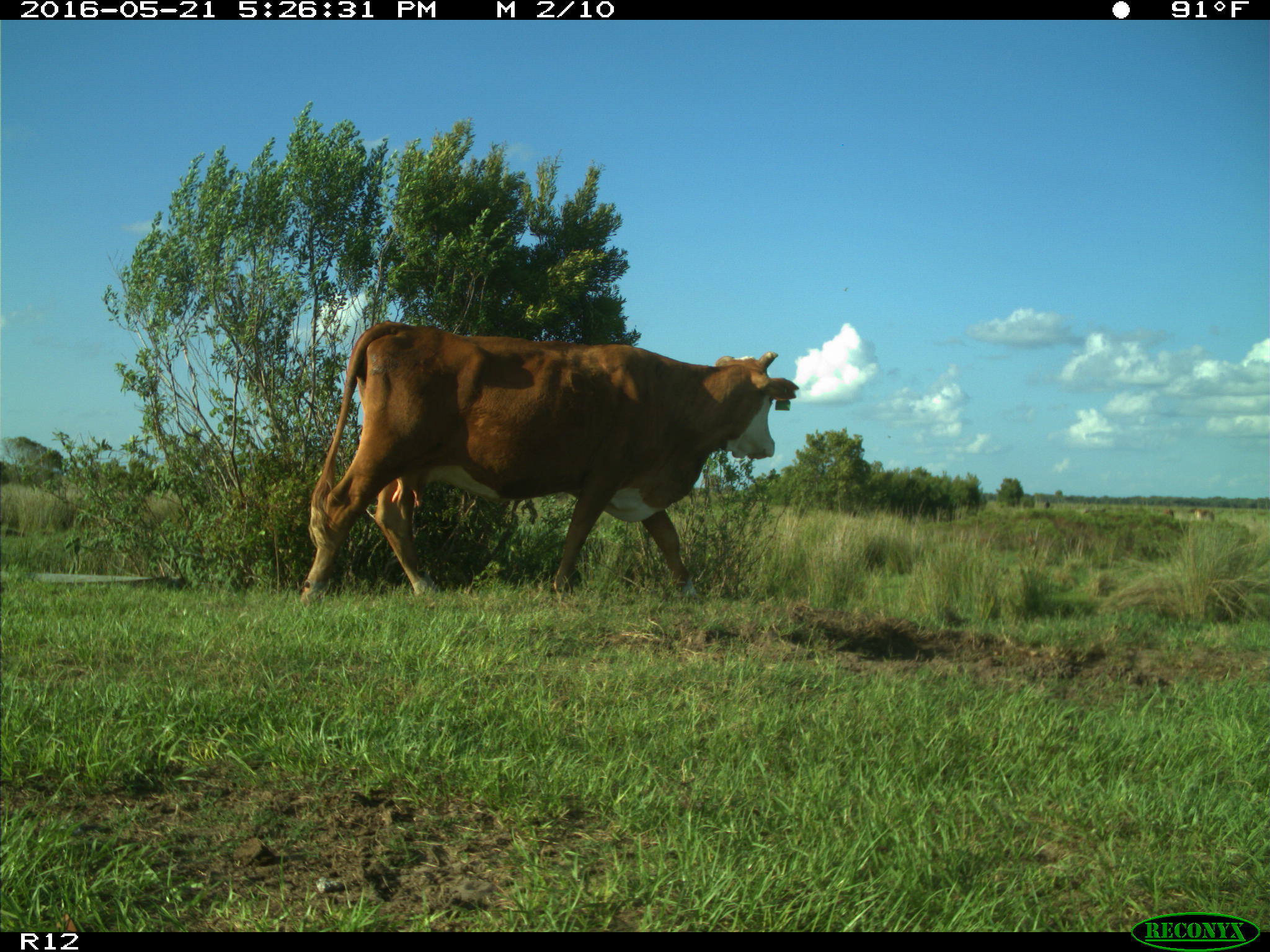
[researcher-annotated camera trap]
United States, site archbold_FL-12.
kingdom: Animalia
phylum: Chordata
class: Mammalia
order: Artiodactyla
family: Bovidae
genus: Bos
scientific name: Bos taurus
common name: domestic cow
Bos taurus (domestic cow).